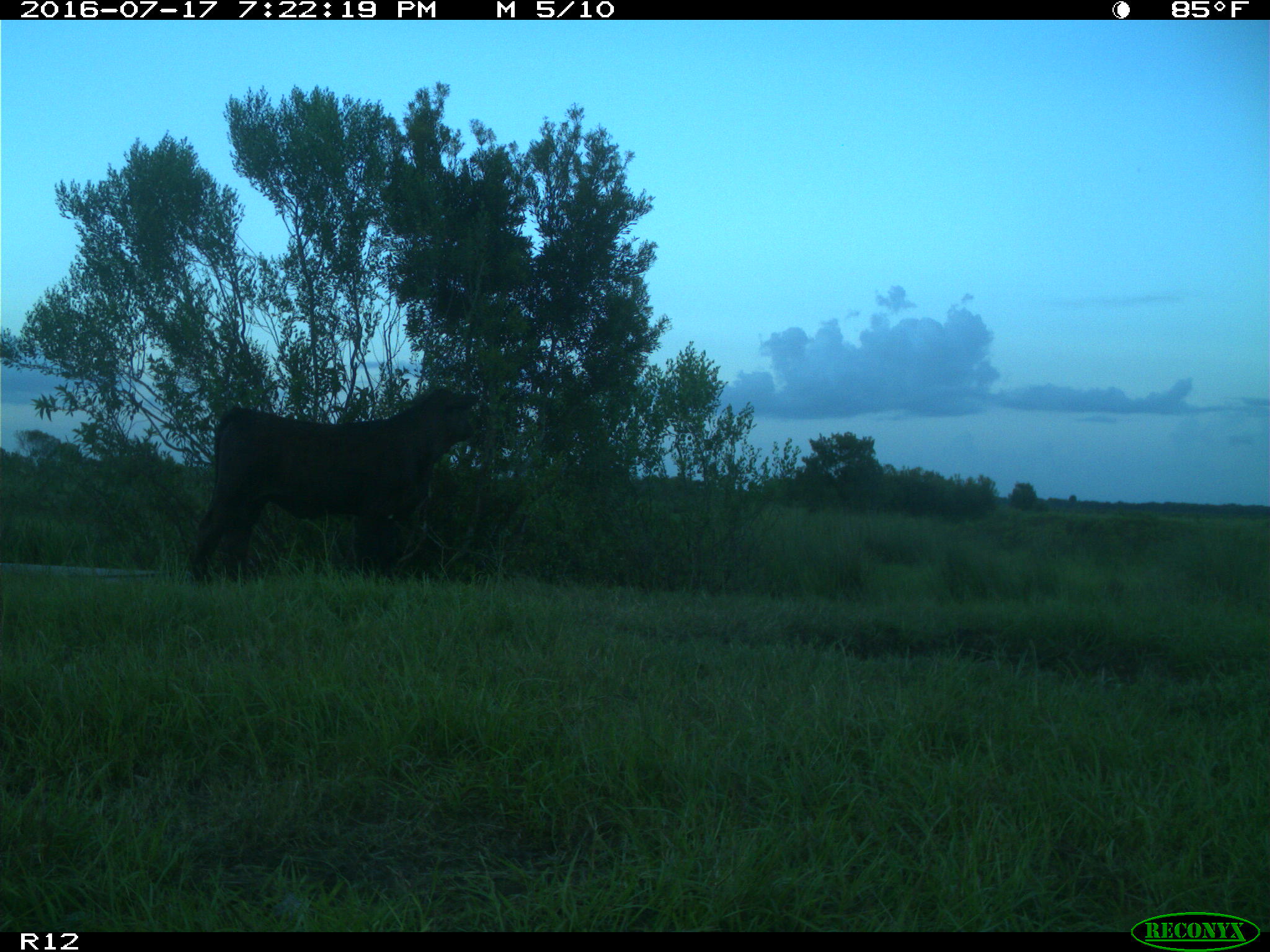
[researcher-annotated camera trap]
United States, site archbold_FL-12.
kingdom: Animalia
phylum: Chordata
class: Mammalia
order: Artiodactyla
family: Bovidae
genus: Bos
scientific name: Bos taurus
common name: domestic cow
Bos taurus (domestic cow).